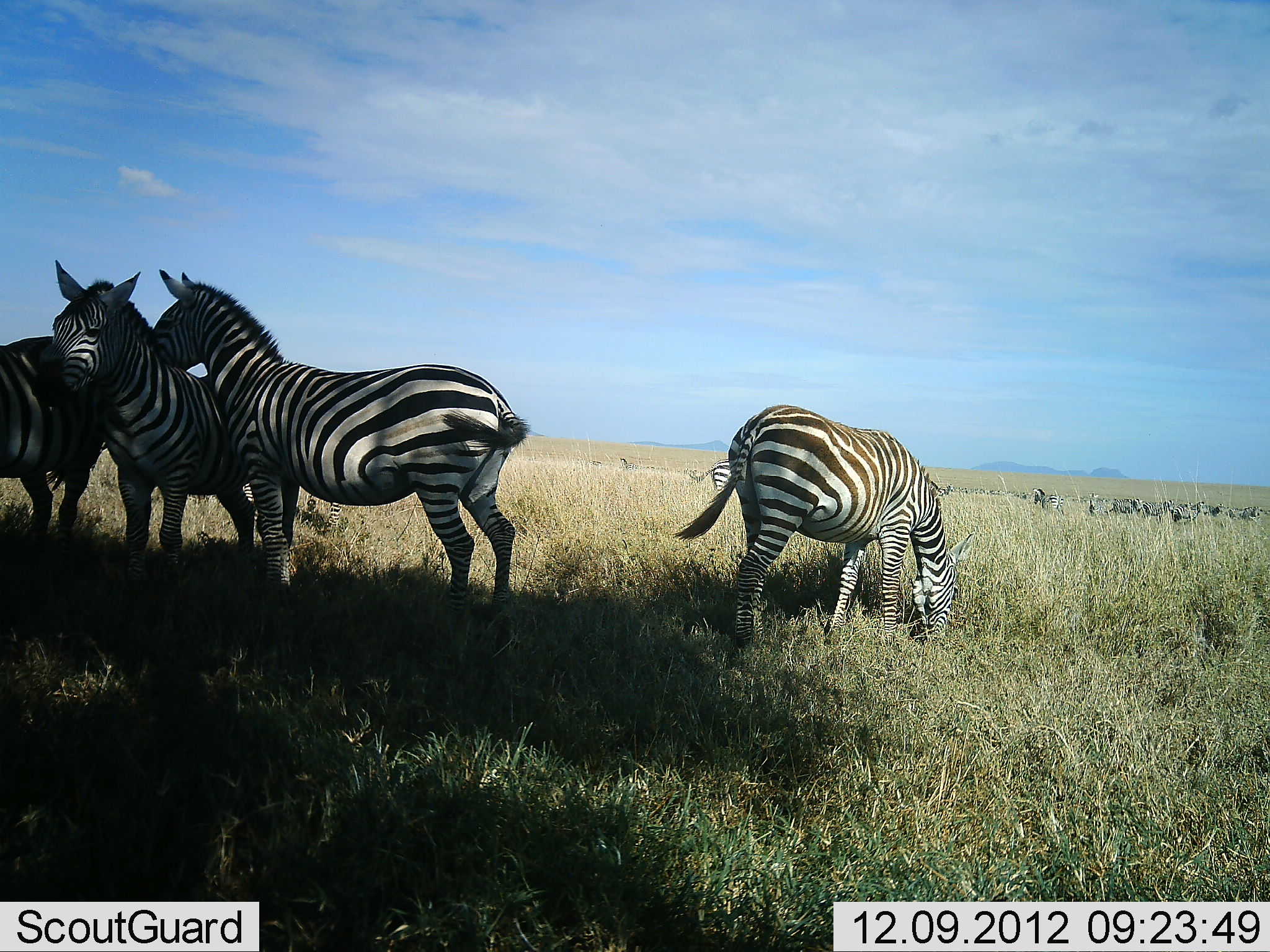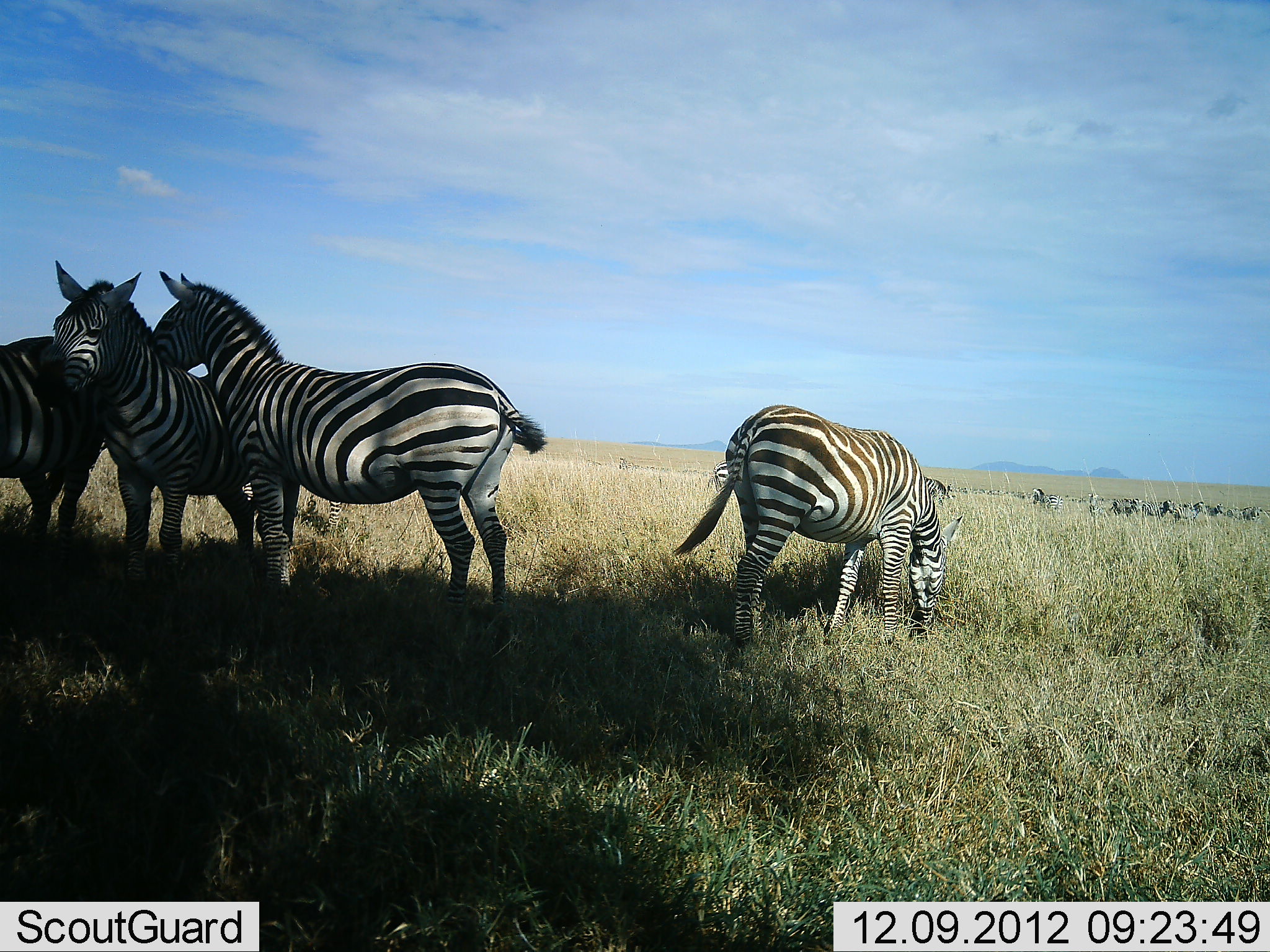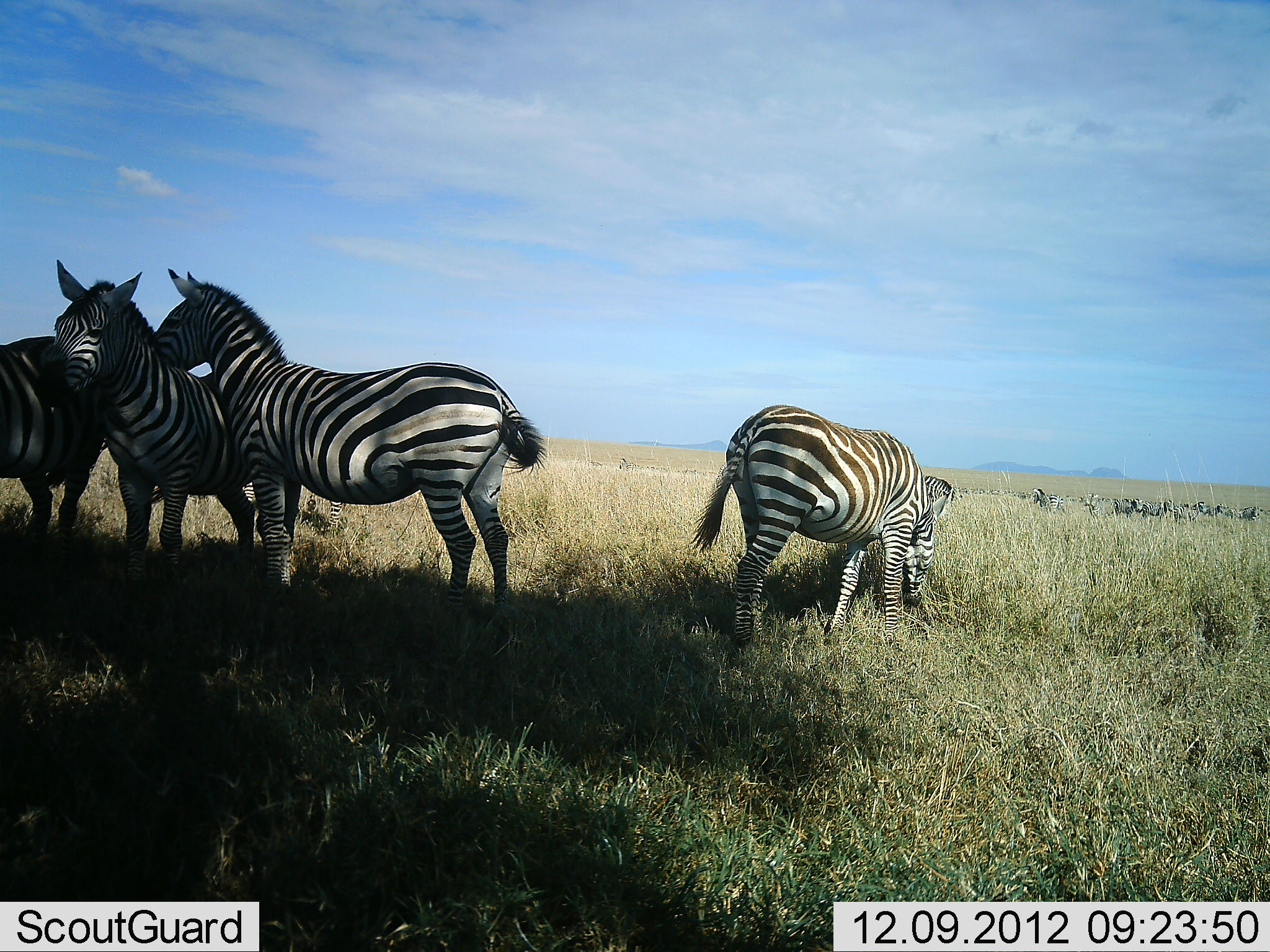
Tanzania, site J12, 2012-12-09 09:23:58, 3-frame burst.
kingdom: Animalia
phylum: Chordata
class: Mammalia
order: Perissodactyla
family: Equidae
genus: Equus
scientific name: Equus quagga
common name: plains zebra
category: zebra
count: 10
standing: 92%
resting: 8%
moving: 42%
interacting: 33%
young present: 0%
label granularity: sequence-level